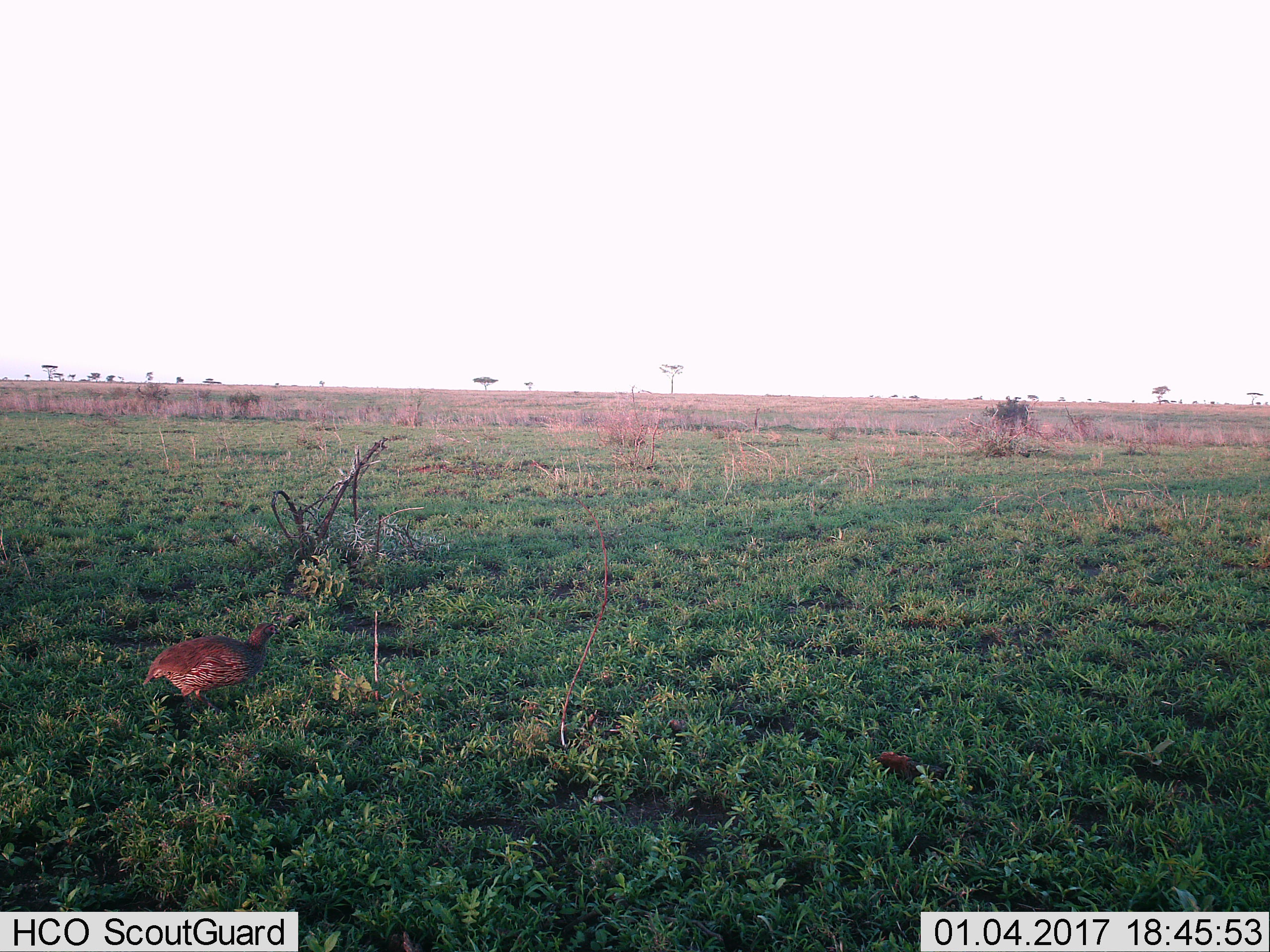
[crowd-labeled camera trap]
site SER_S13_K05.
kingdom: Animalia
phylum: Chordata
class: Aves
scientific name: Aves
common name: bird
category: birdother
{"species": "birdother (bird) (Aves)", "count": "1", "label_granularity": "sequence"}